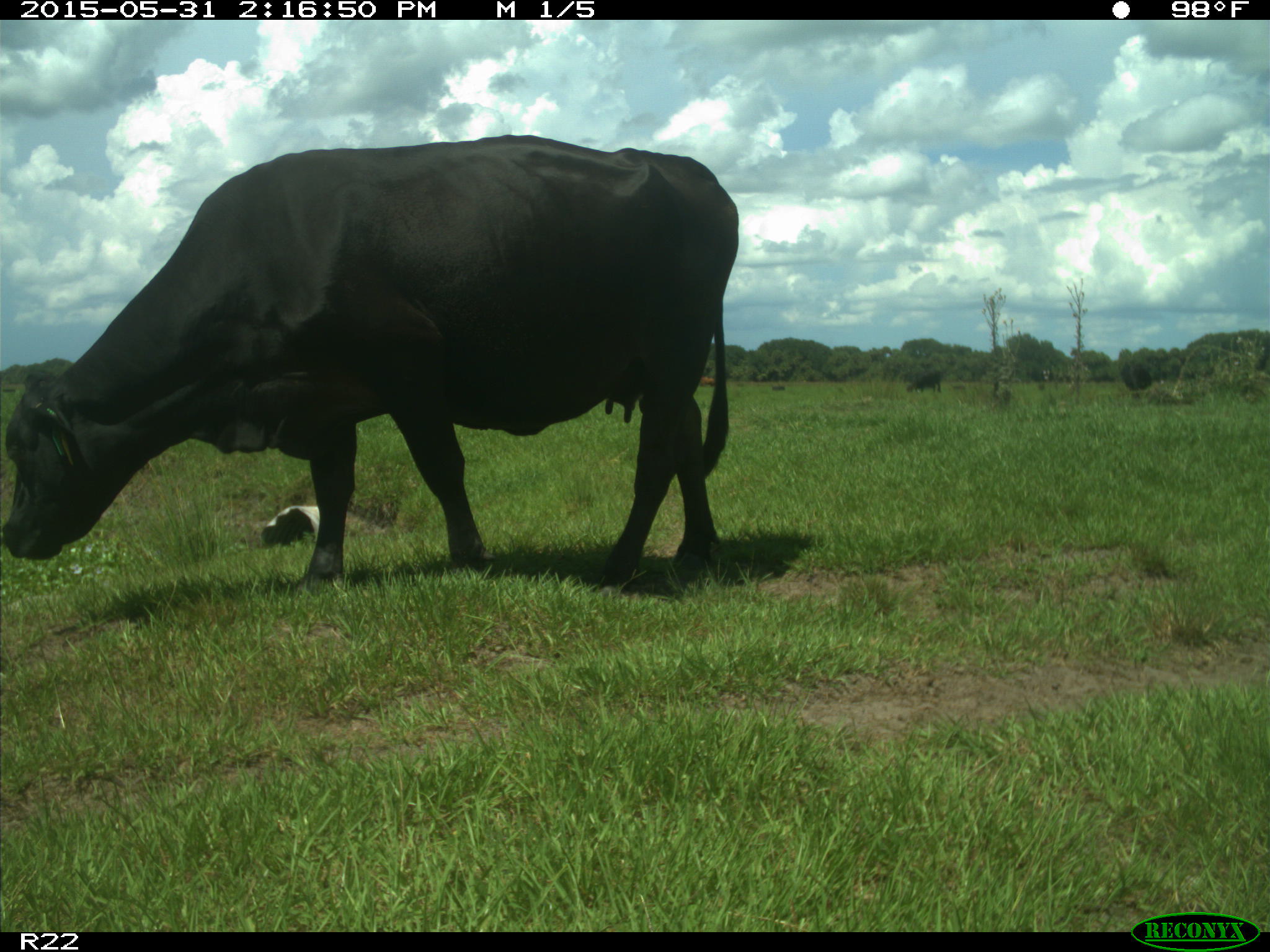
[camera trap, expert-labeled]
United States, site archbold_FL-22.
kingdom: Animalia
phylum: Chordata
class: Mammalia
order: Artiodactyla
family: Bovidae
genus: Bos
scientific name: Bos taurus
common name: domestic cow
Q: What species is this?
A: Bos taurus (domestic cow).